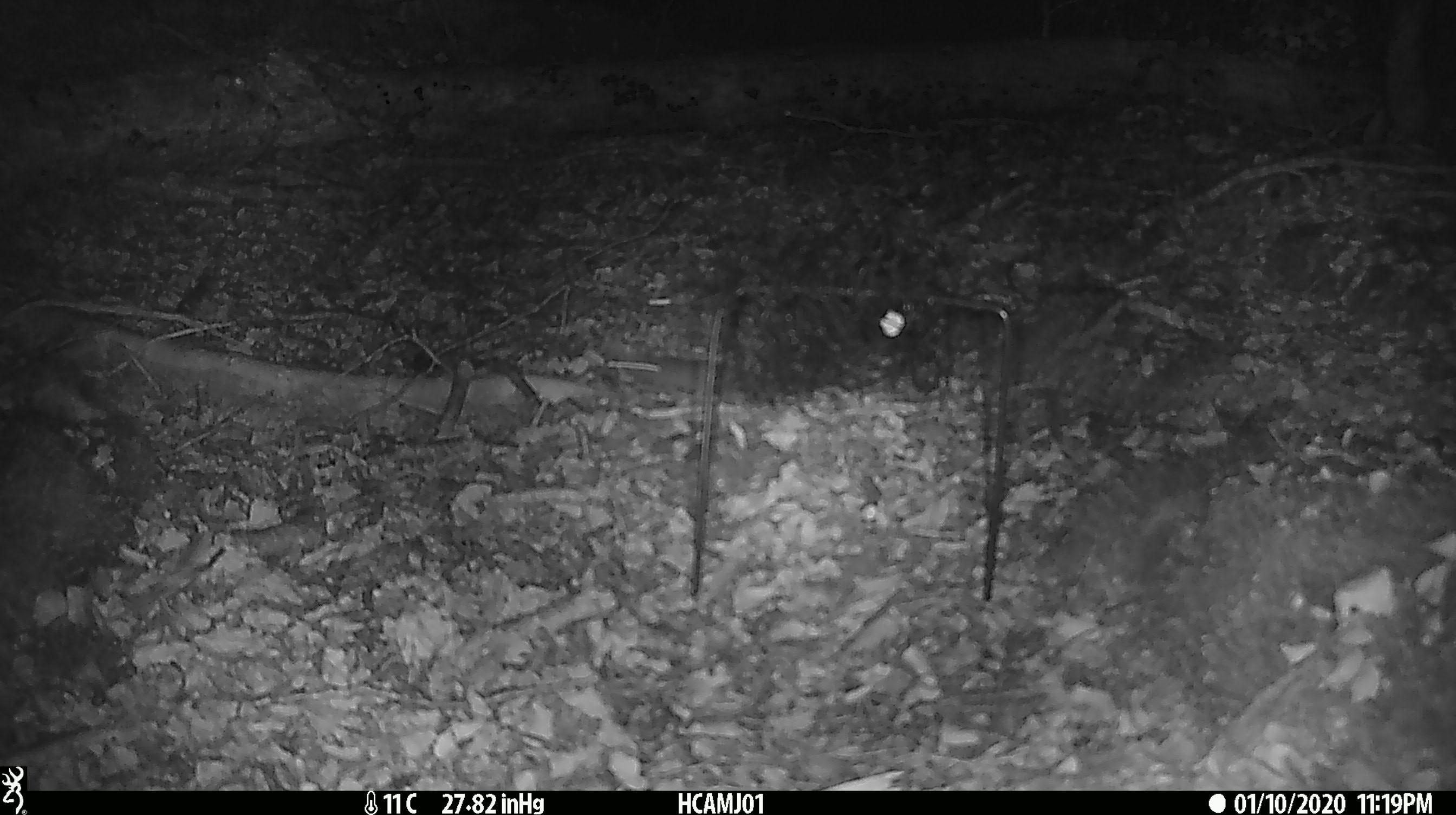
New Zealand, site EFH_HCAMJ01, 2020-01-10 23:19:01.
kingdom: Animalia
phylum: Chordata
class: Mammalia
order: Rodentia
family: Muridae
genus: Mus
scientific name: Mus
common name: mouse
Mouse (Mus).